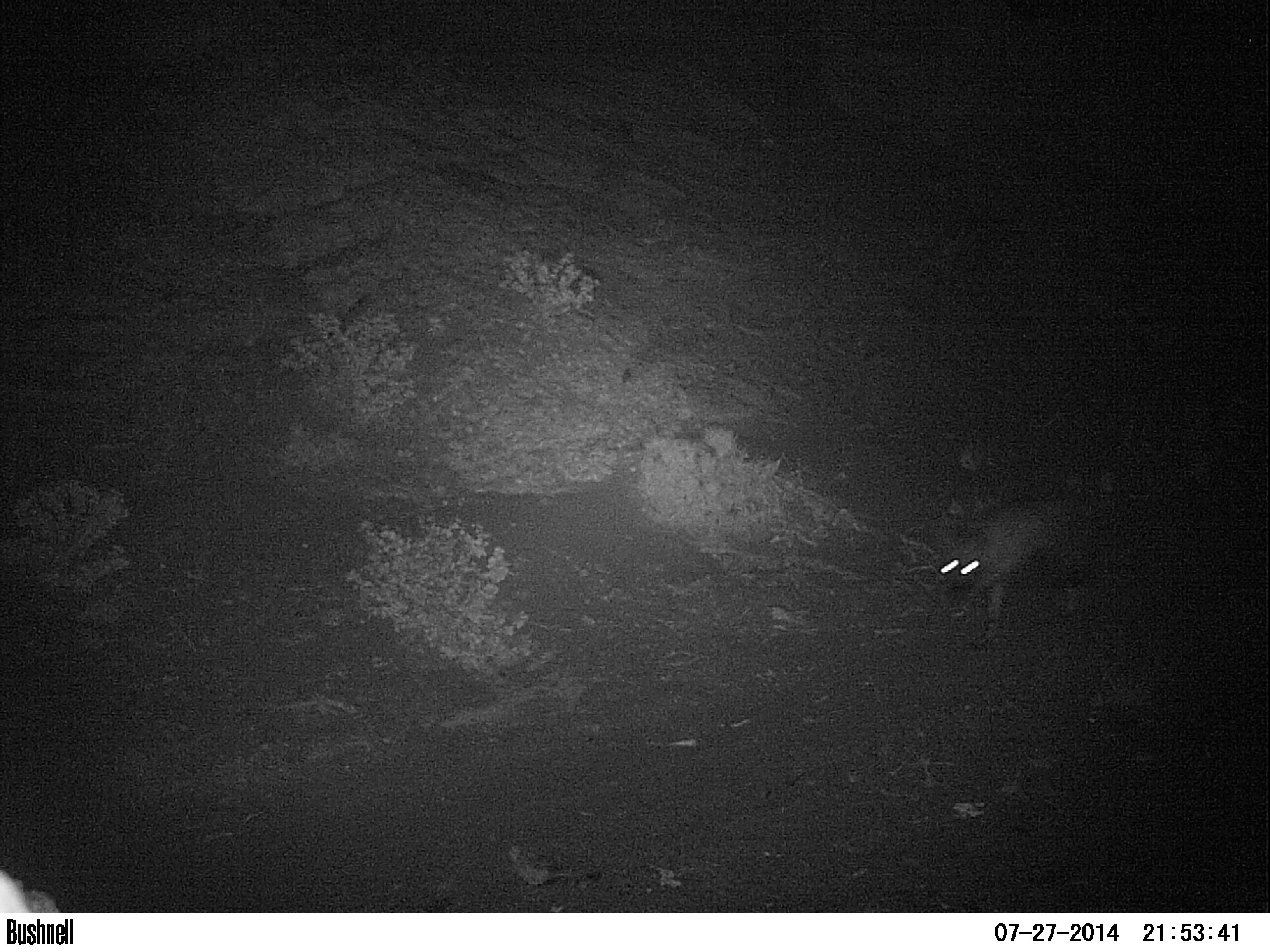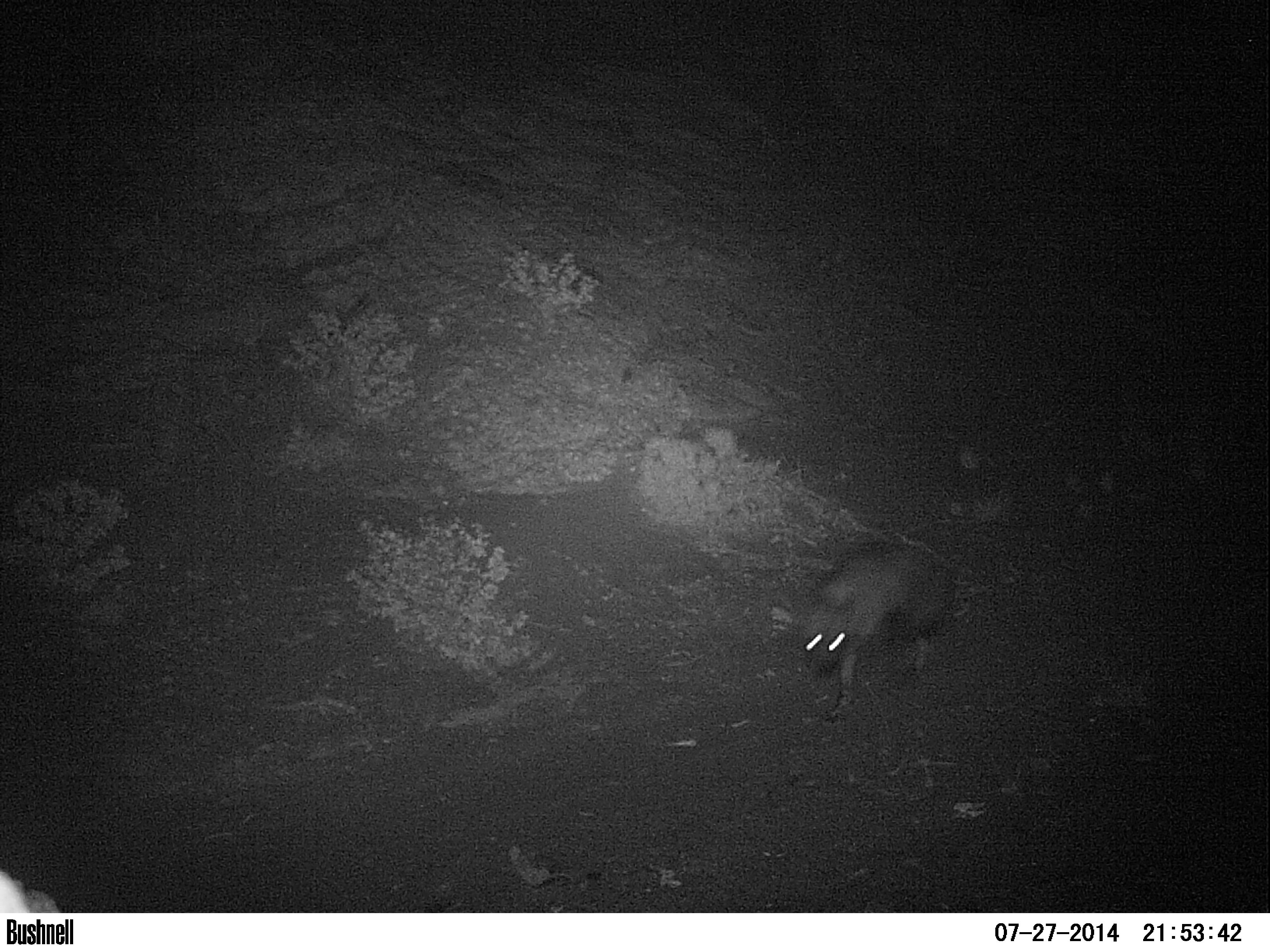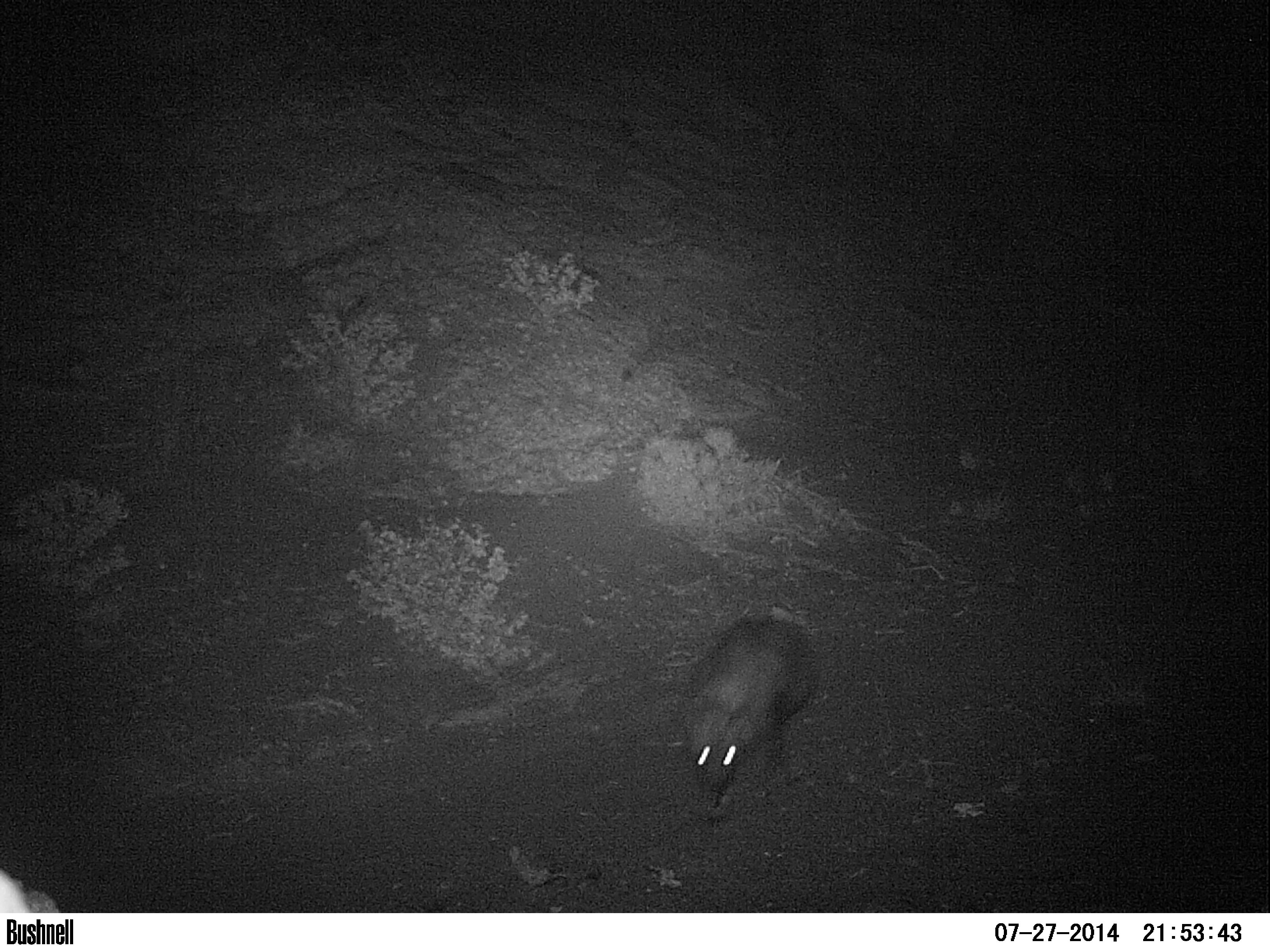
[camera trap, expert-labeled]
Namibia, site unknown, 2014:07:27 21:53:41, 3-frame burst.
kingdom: Animalia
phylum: Chordata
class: Mammalia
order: Carnivora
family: Hyaenidae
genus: Parahyaena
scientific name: Parahyaena brunnea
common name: brown hyena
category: hyaena brunnea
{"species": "hyaena brunnea (brown hyena) (Parahyaena brunnea)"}